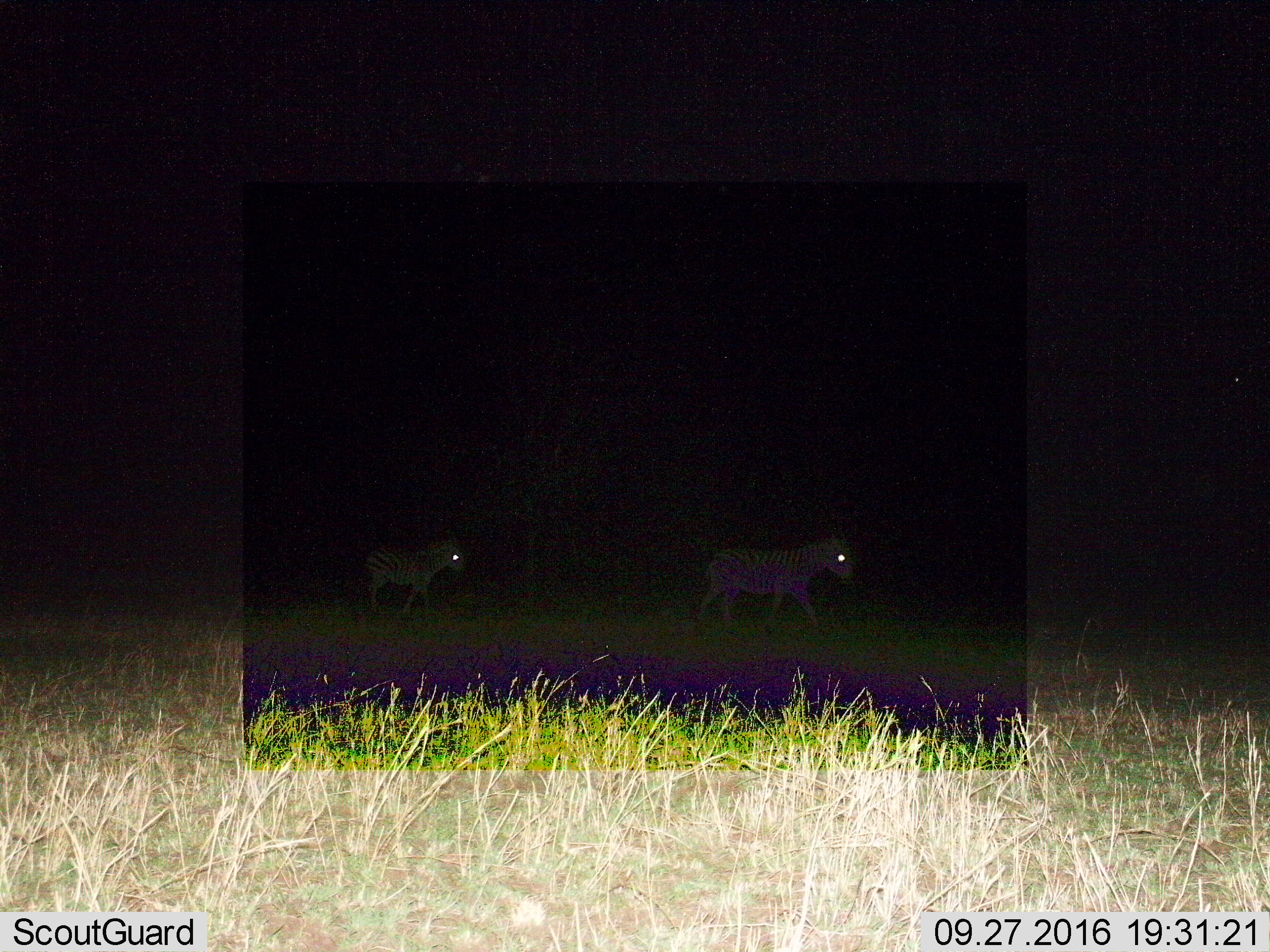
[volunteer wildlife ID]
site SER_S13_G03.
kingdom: Animalia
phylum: Chordata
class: Mammalia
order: Perissodactyla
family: Equidae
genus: Equus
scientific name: Equus quagga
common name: plains zebra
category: zebraplains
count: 2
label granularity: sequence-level